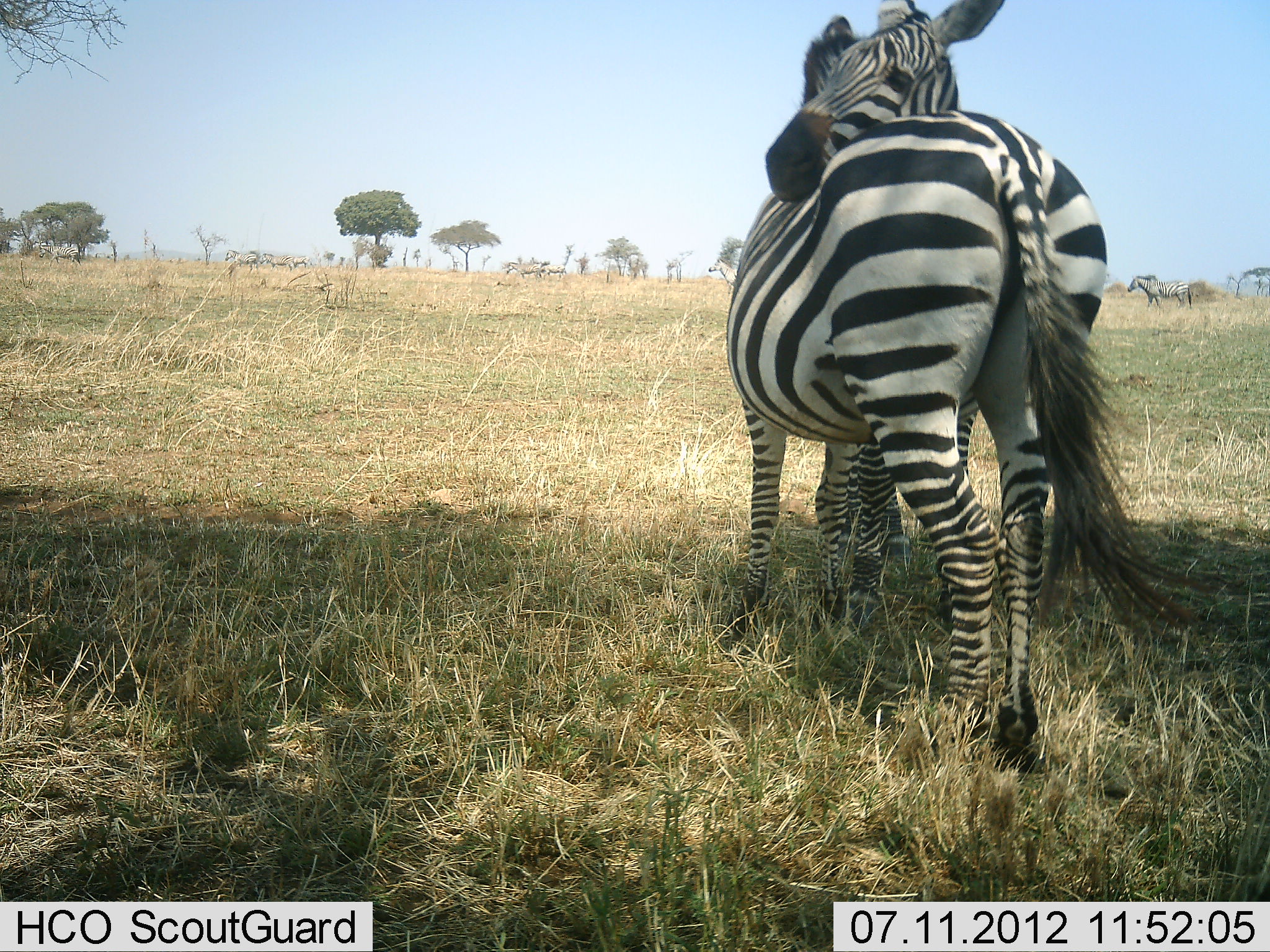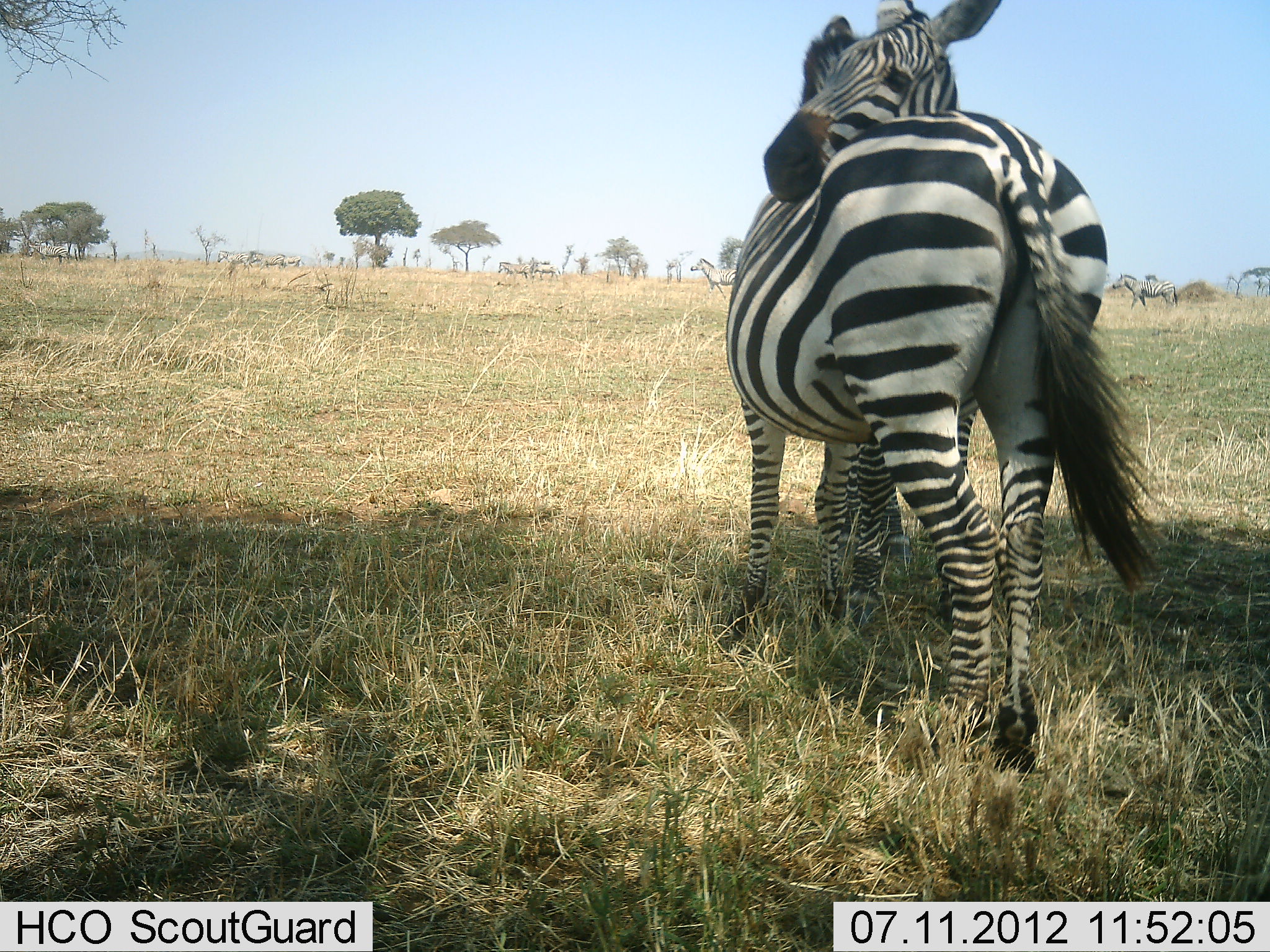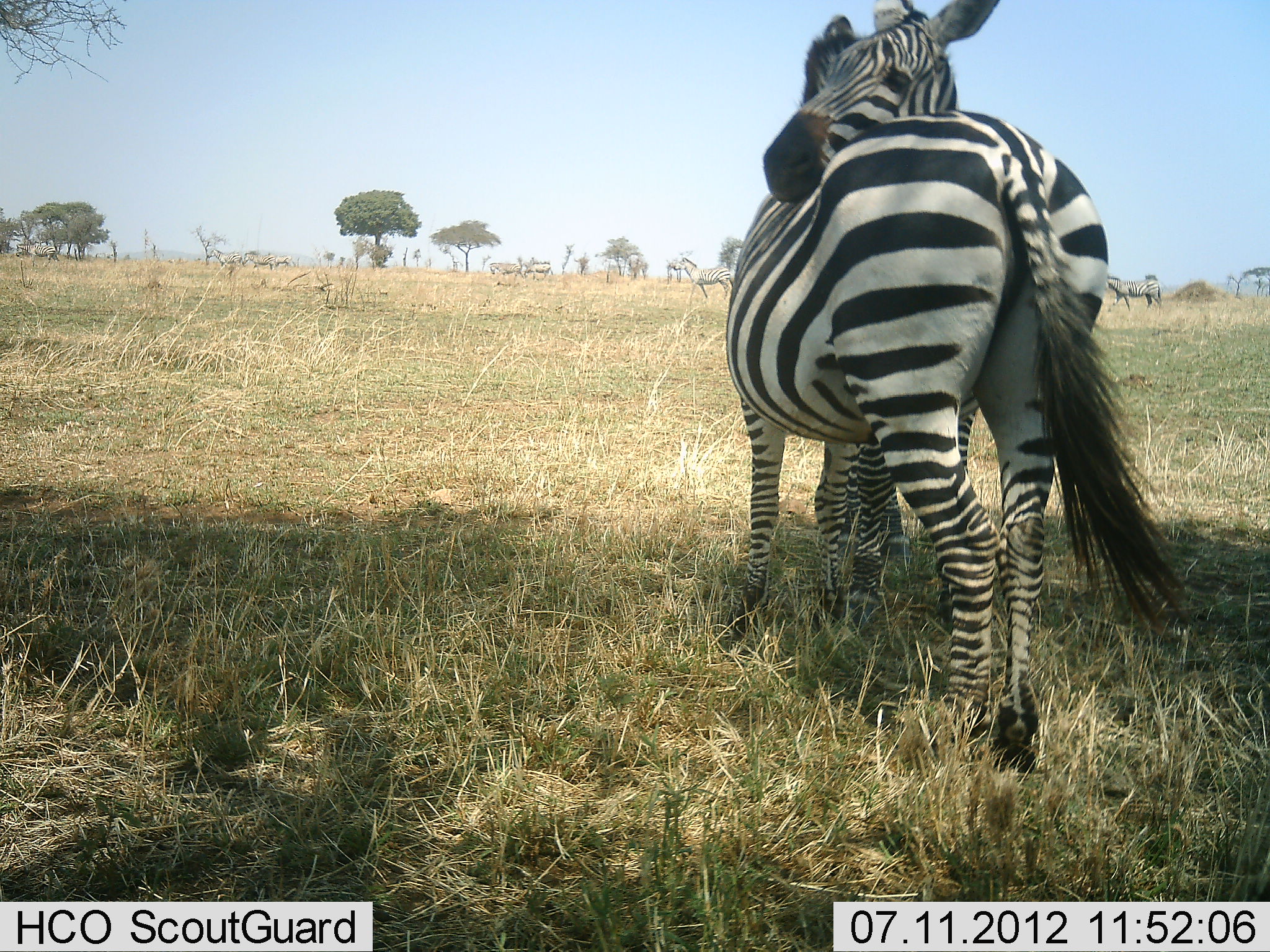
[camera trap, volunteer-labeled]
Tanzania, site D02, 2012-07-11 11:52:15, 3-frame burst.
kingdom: Animalia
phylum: Chordata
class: Mammalia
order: Perissodactyla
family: Equidae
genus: Equus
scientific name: Equus quagga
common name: plains zebra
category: zebra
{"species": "zebra (plains zebra) (Equus quagga)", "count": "10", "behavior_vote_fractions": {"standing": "70%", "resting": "0%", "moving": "50%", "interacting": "90%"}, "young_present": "0%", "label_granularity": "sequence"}